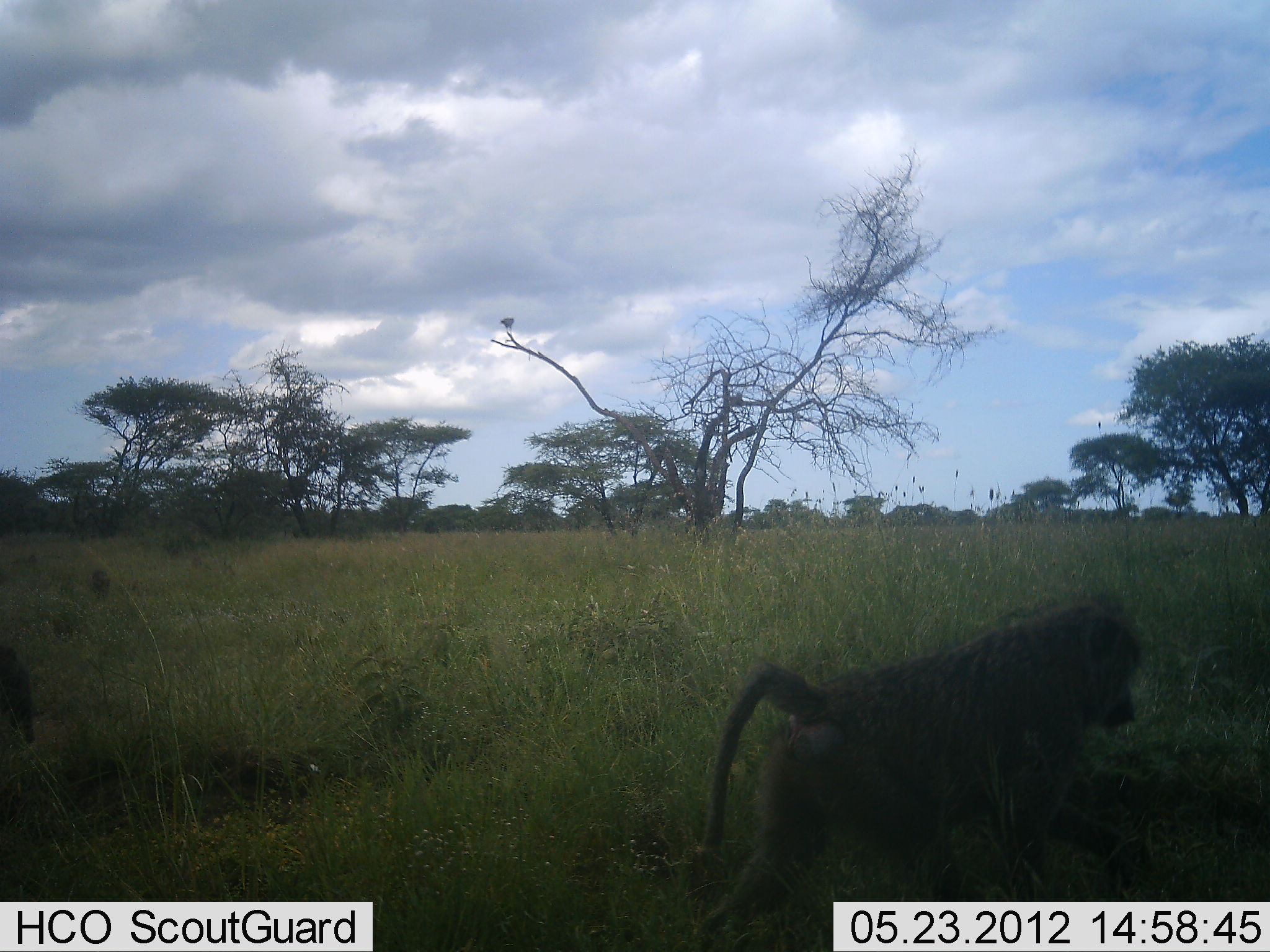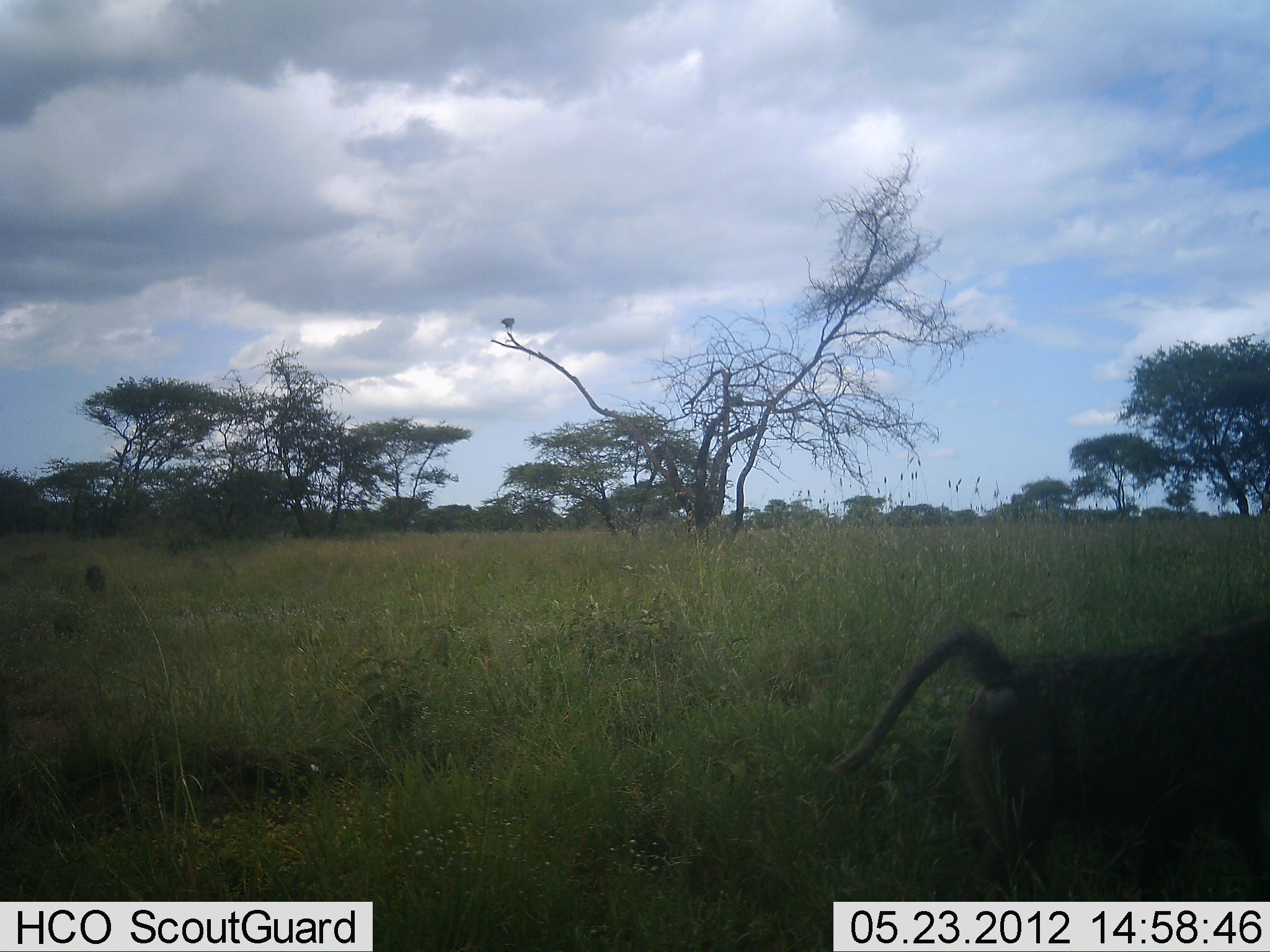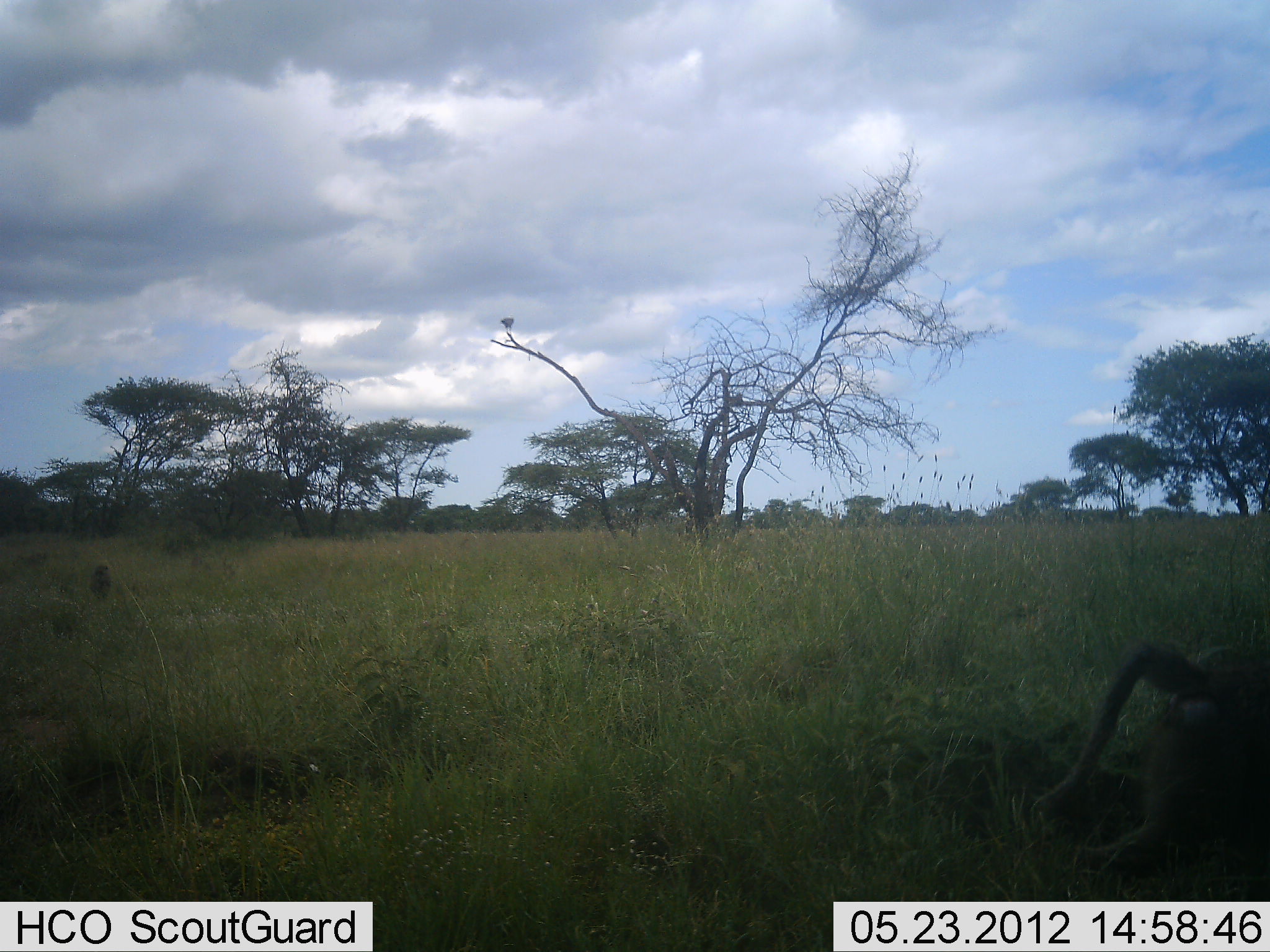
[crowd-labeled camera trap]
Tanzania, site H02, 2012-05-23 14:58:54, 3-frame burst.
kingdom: Animalia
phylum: Chordata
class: Mammalia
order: Primates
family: Cercopithecidae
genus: Papio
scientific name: Papio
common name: baboon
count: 1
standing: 10%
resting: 0%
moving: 100%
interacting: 0%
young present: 0%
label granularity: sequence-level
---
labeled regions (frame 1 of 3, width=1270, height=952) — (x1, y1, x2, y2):
animal: (695, 599, 1147, 952); (0, 647, 37, 748); (500, 318, 516, 334)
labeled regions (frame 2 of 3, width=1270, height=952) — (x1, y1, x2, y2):
animal: (831, 608, 1270, 902); (80, 564, 117, 599); (500, 318, 516, 334)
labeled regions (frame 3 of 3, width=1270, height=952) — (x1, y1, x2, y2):
animal: (1029, 641, 1270, 892); (88, 561, 115, 600)